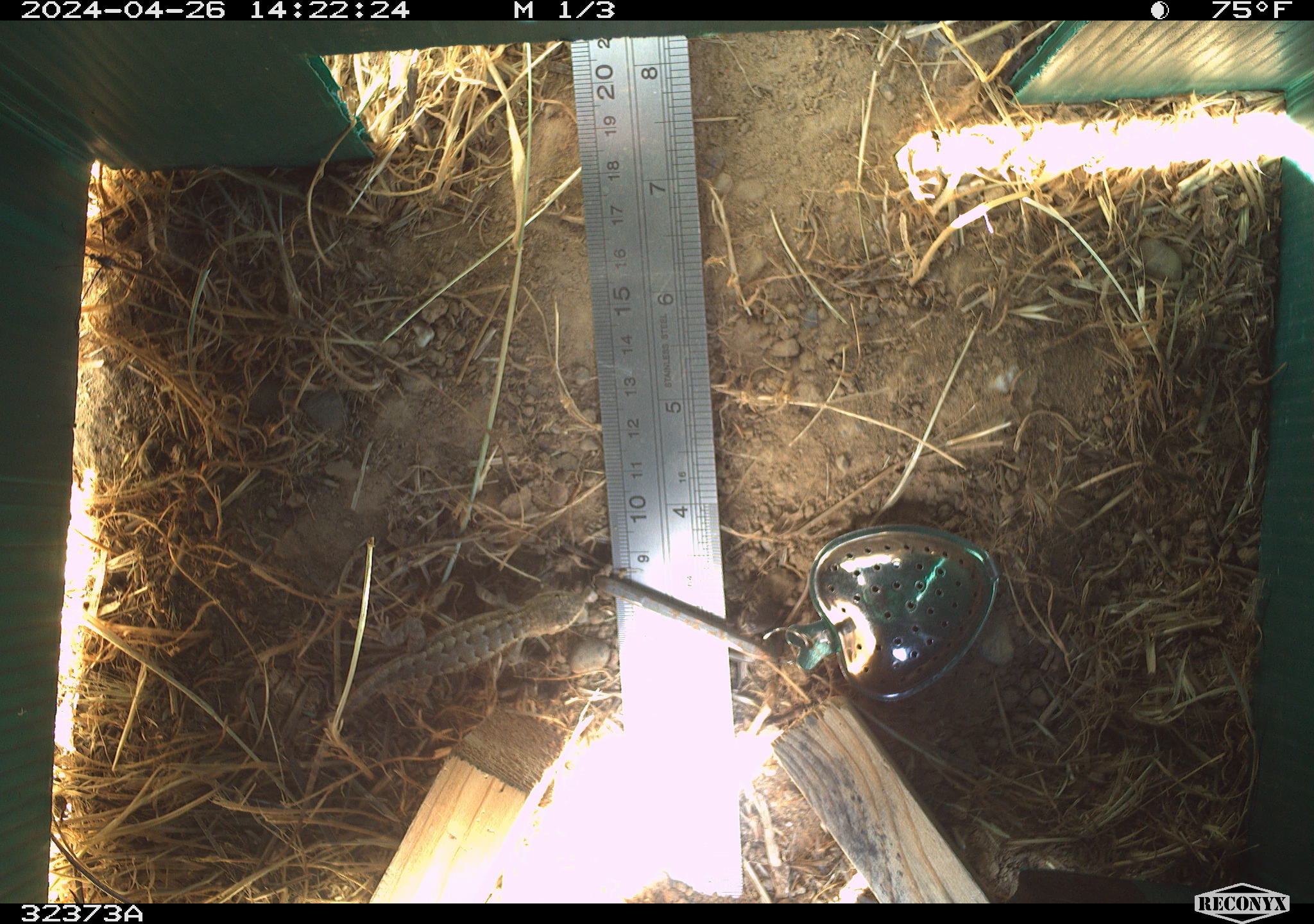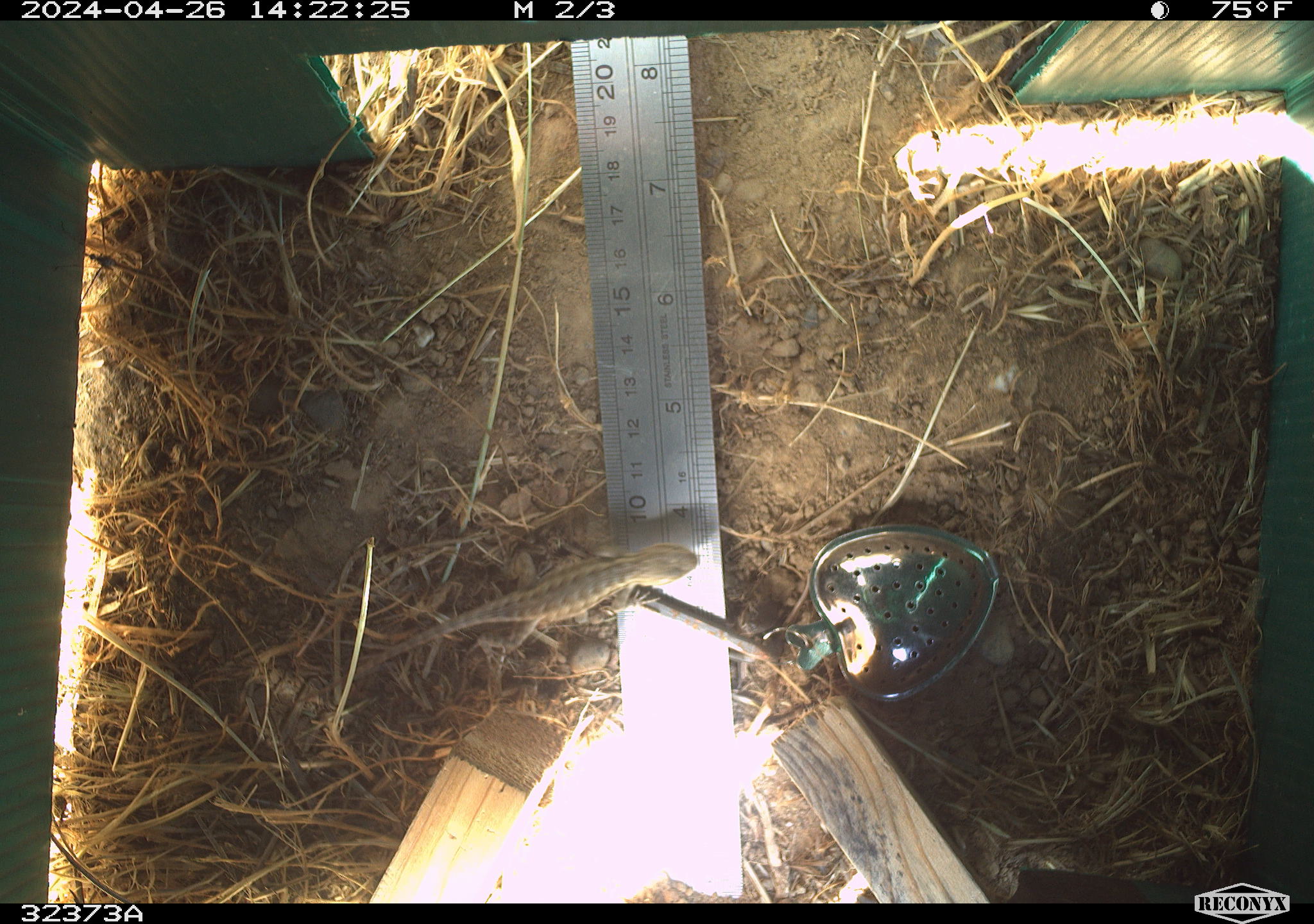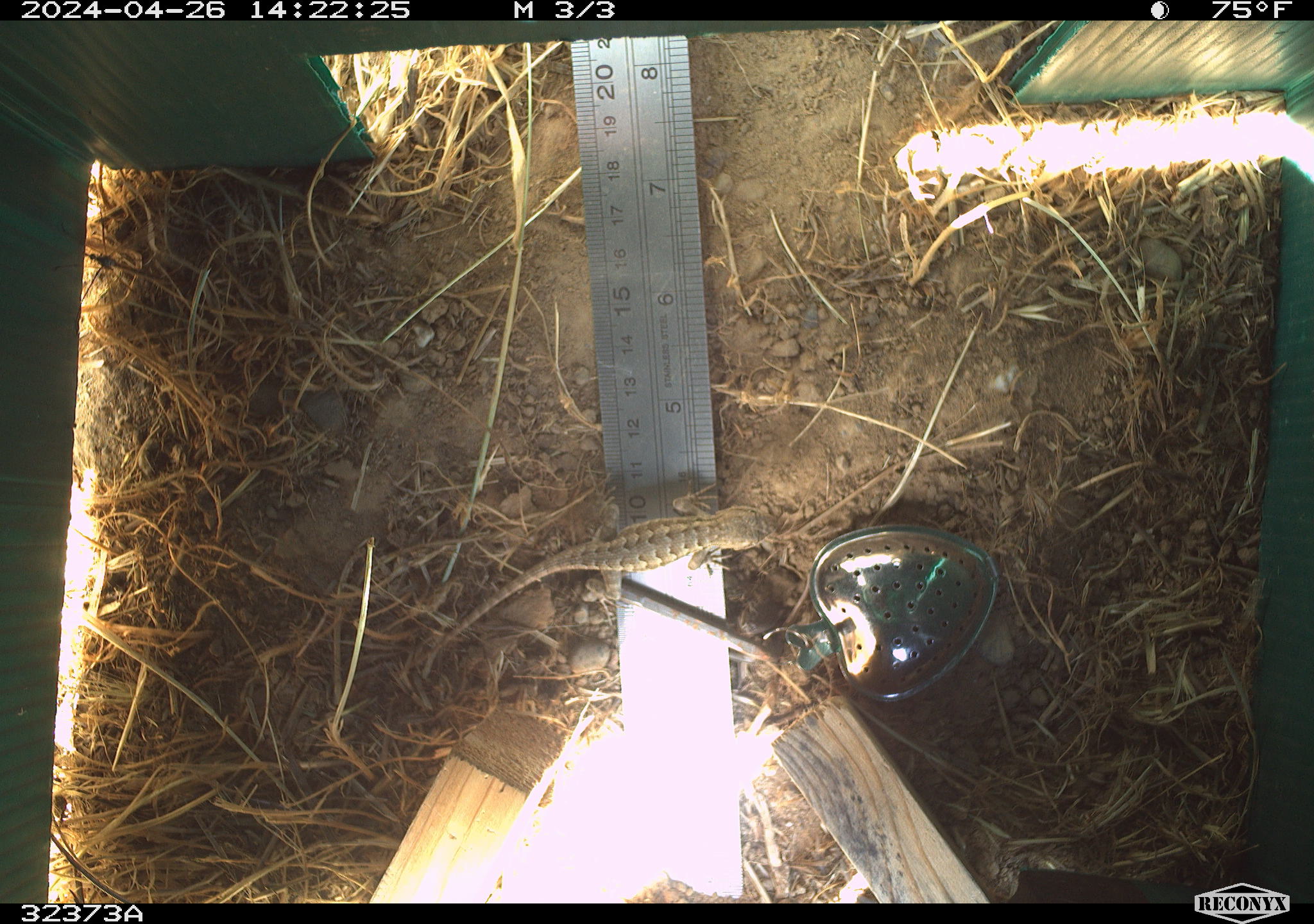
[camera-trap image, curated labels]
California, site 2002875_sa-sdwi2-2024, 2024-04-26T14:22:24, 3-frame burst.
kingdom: Animalia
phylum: Chordata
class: Reptilia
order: Squamata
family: Phrynosomatidae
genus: Sceloporus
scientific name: Sceloporus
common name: spiny lizards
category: sceloporus species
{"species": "sceloporus species (spiny lizards) (Sceloporus)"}